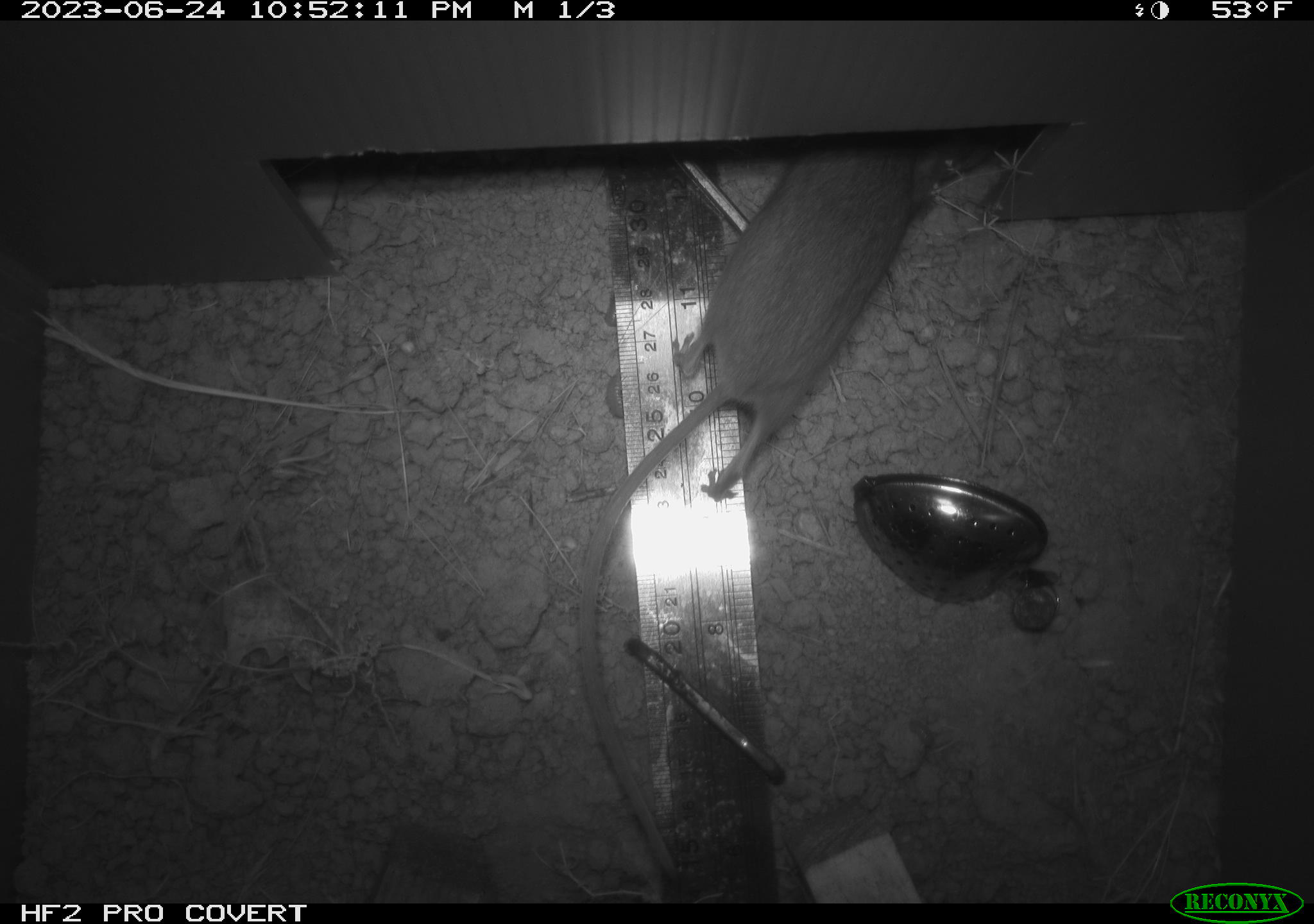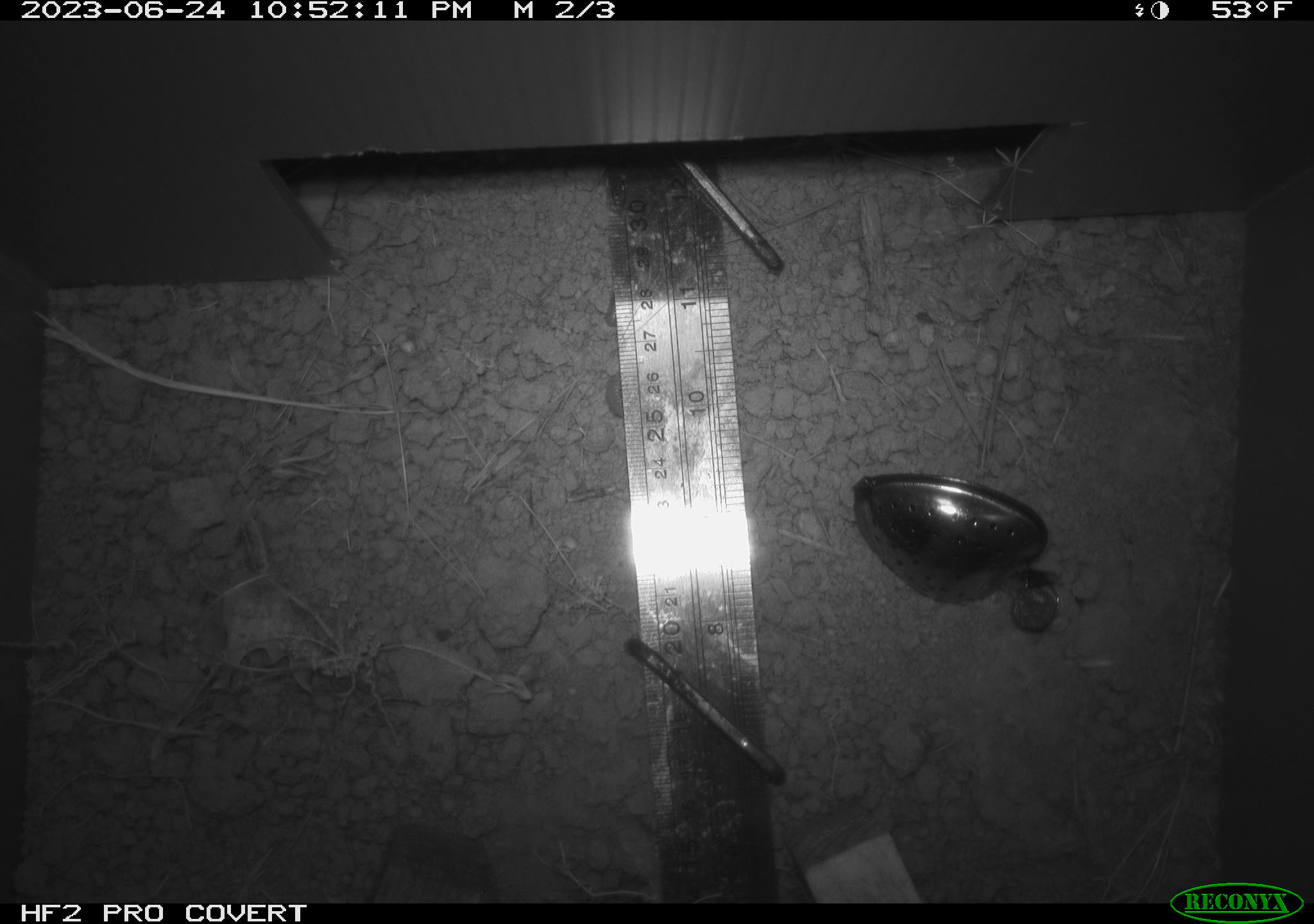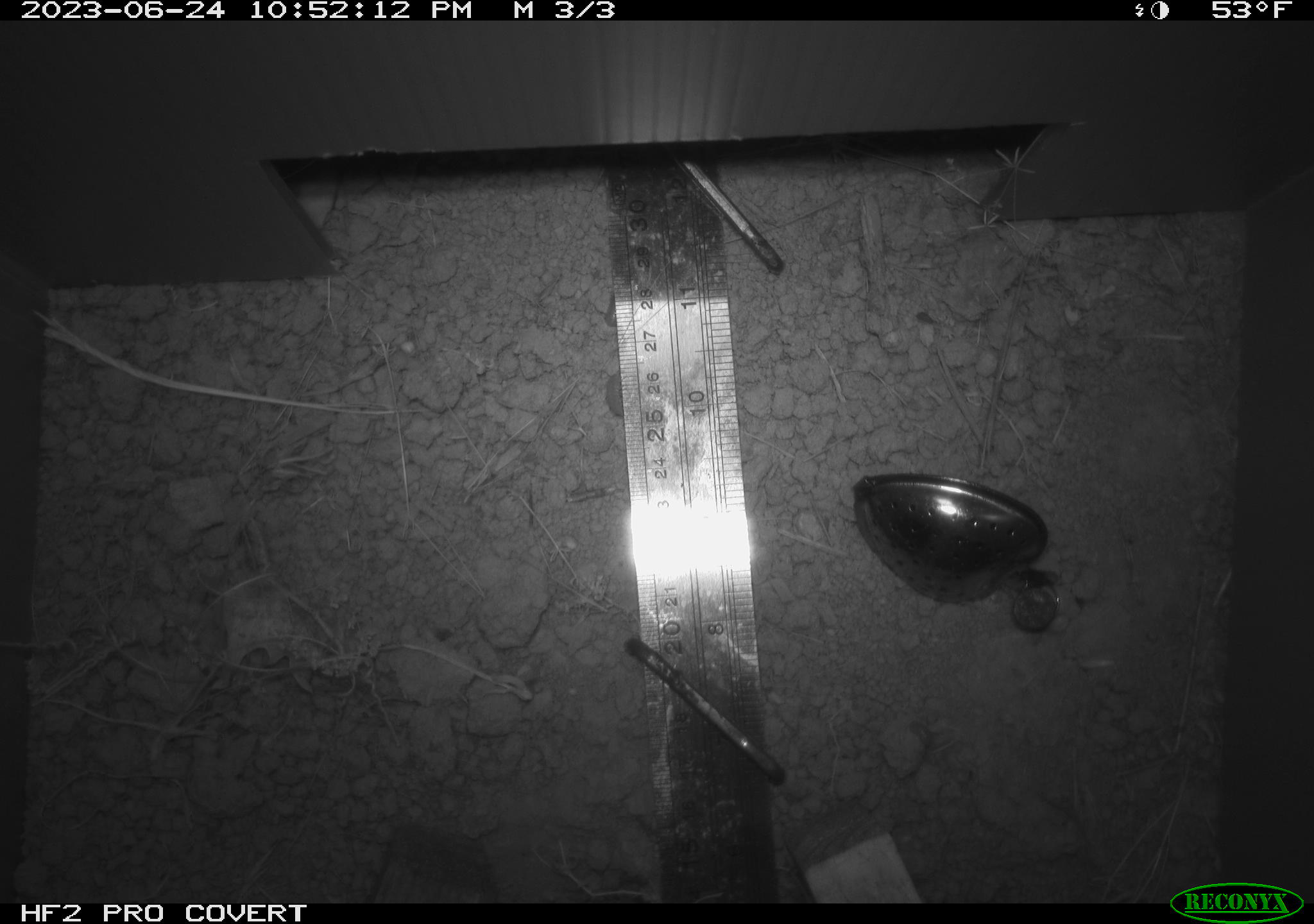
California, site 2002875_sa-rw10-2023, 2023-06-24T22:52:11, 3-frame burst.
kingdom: Animalia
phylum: Chordata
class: Mammalia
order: Rodentia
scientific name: Rodentia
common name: rodent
Rodent (Rodentia).